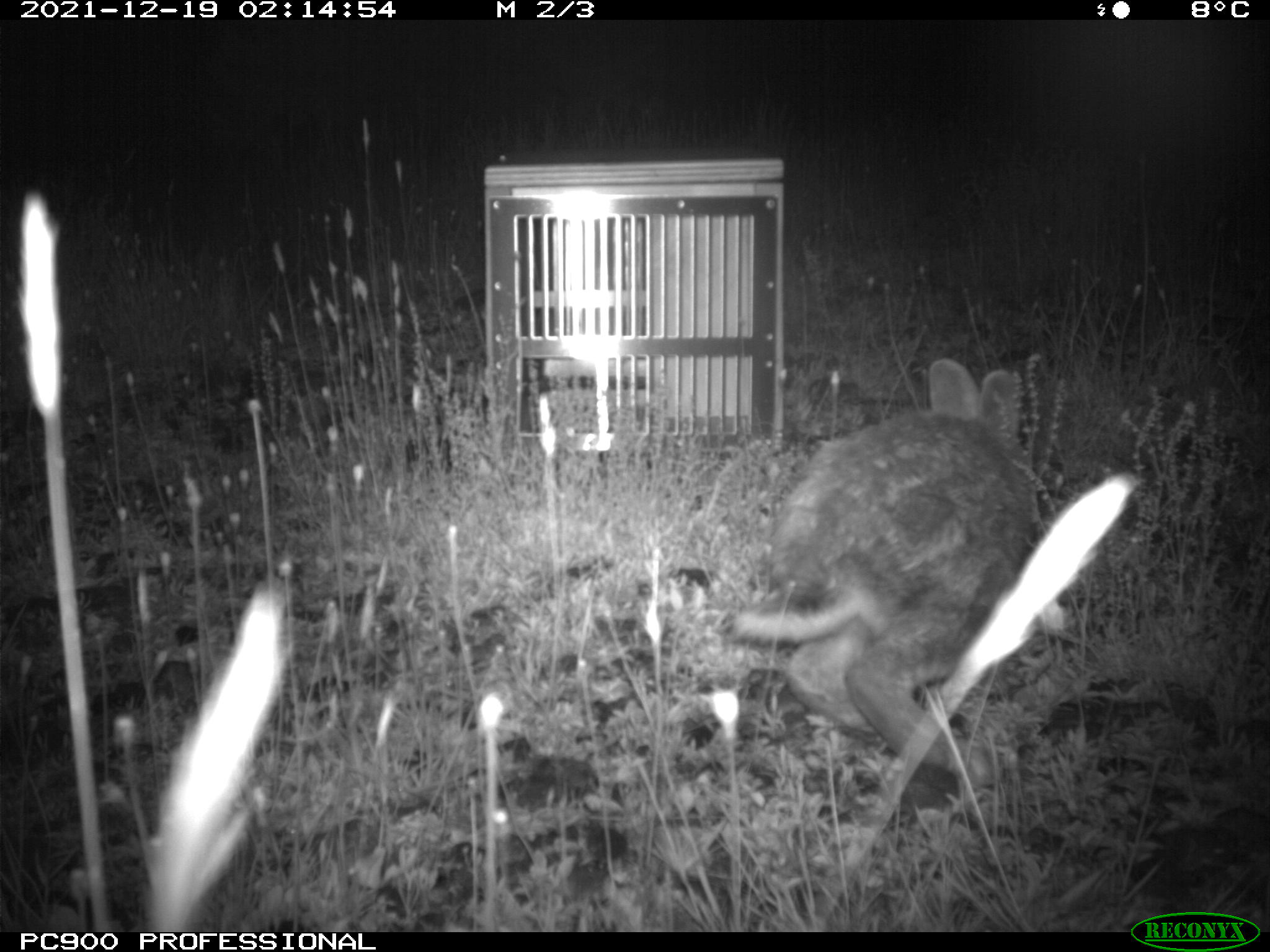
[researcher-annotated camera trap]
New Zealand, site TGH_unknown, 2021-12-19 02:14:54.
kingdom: Animalia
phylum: Chordata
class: Mammalia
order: Lagomorpha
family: Leporidae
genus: Oryctolagus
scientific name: Oryctolagus cuniculus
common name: european rabbit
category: rabbit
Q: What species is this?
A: Rabbit (european rabbit) (Oryctolagus cuniculus).